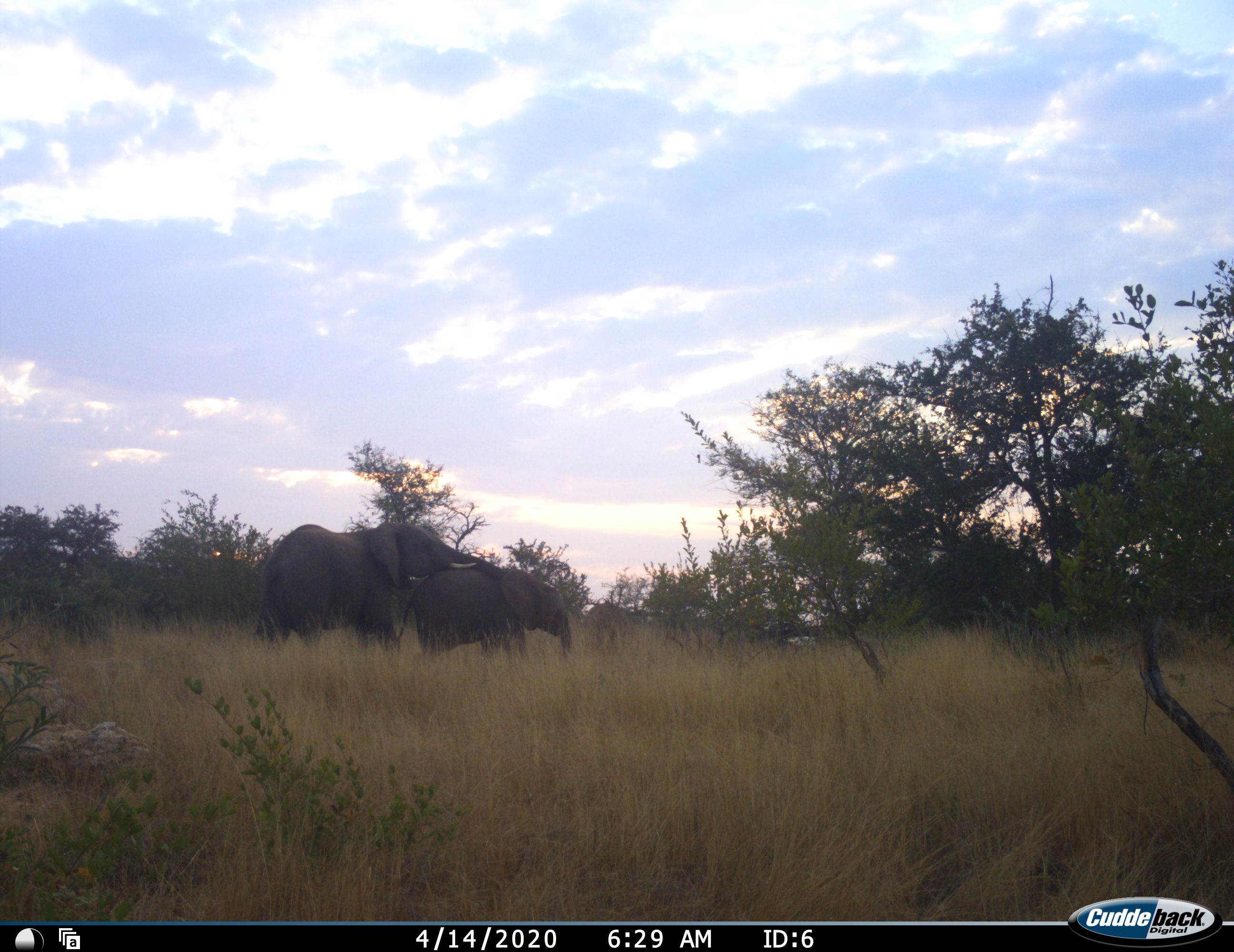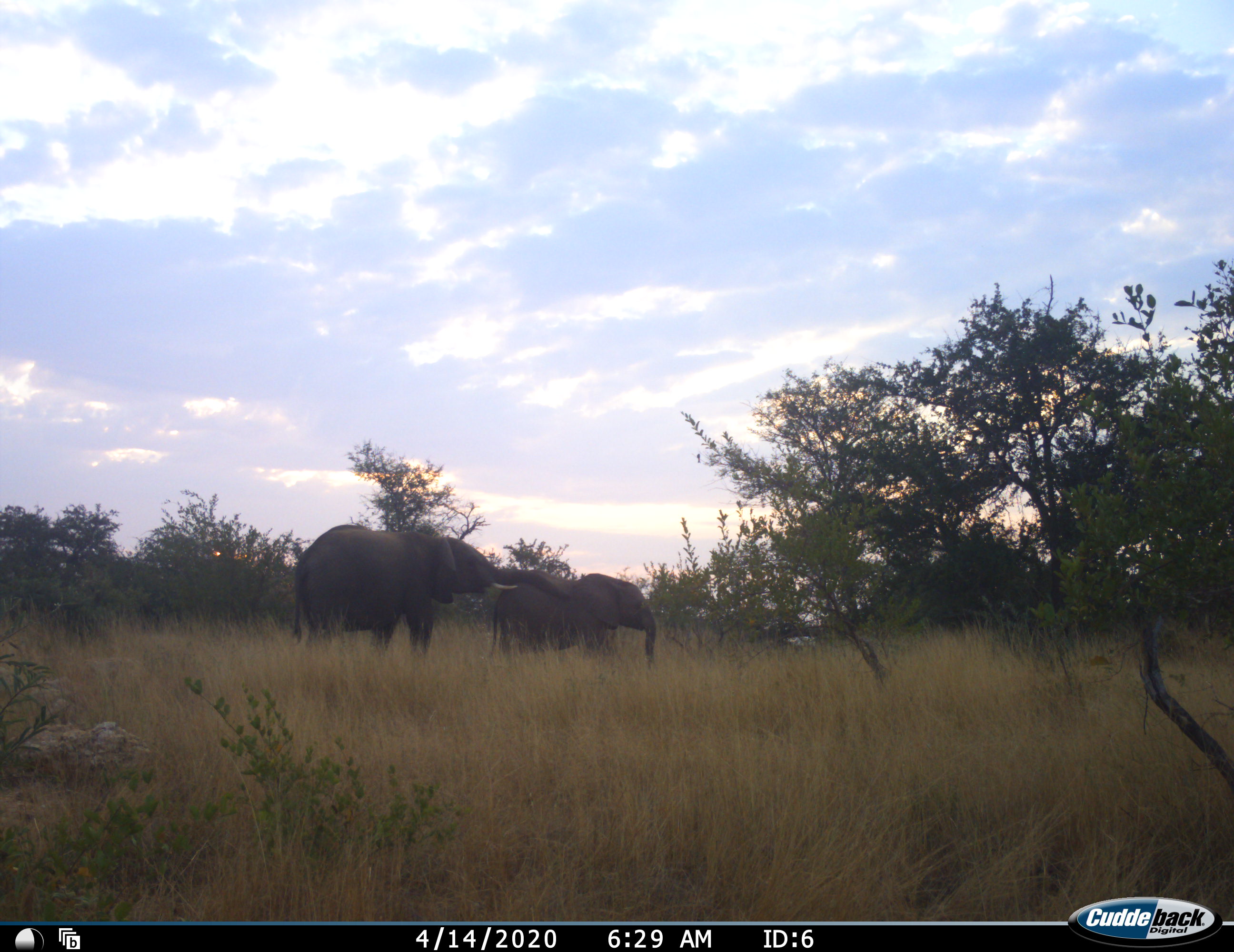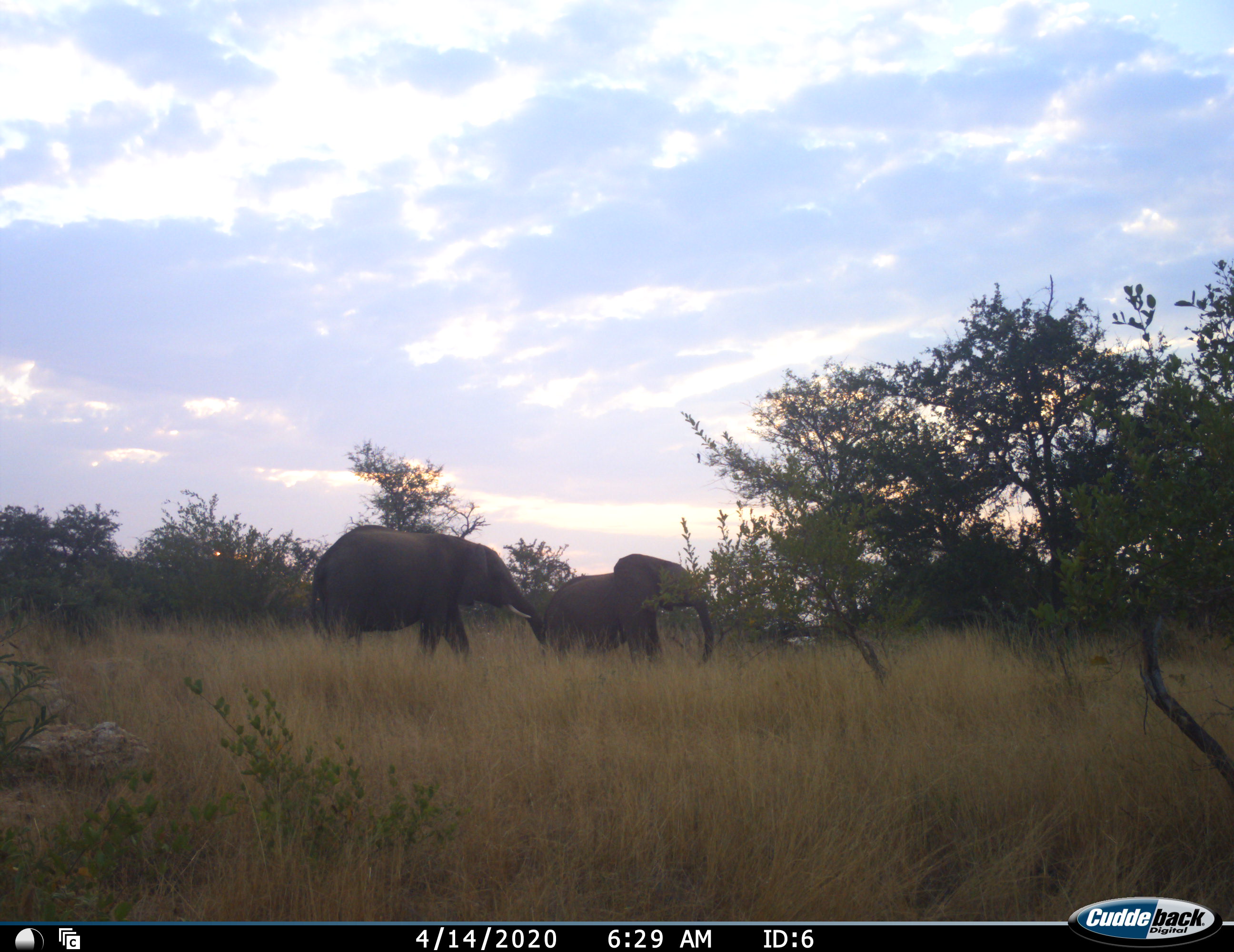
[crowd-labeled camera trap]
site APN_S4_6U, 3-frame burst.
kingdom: Animalia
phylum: Chordata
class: Mammalia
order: Proboscidea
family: Elephantidae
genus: Loxodonta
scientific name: Loxodonta africana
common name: african bush elephant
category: elephant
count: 2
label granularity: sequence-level